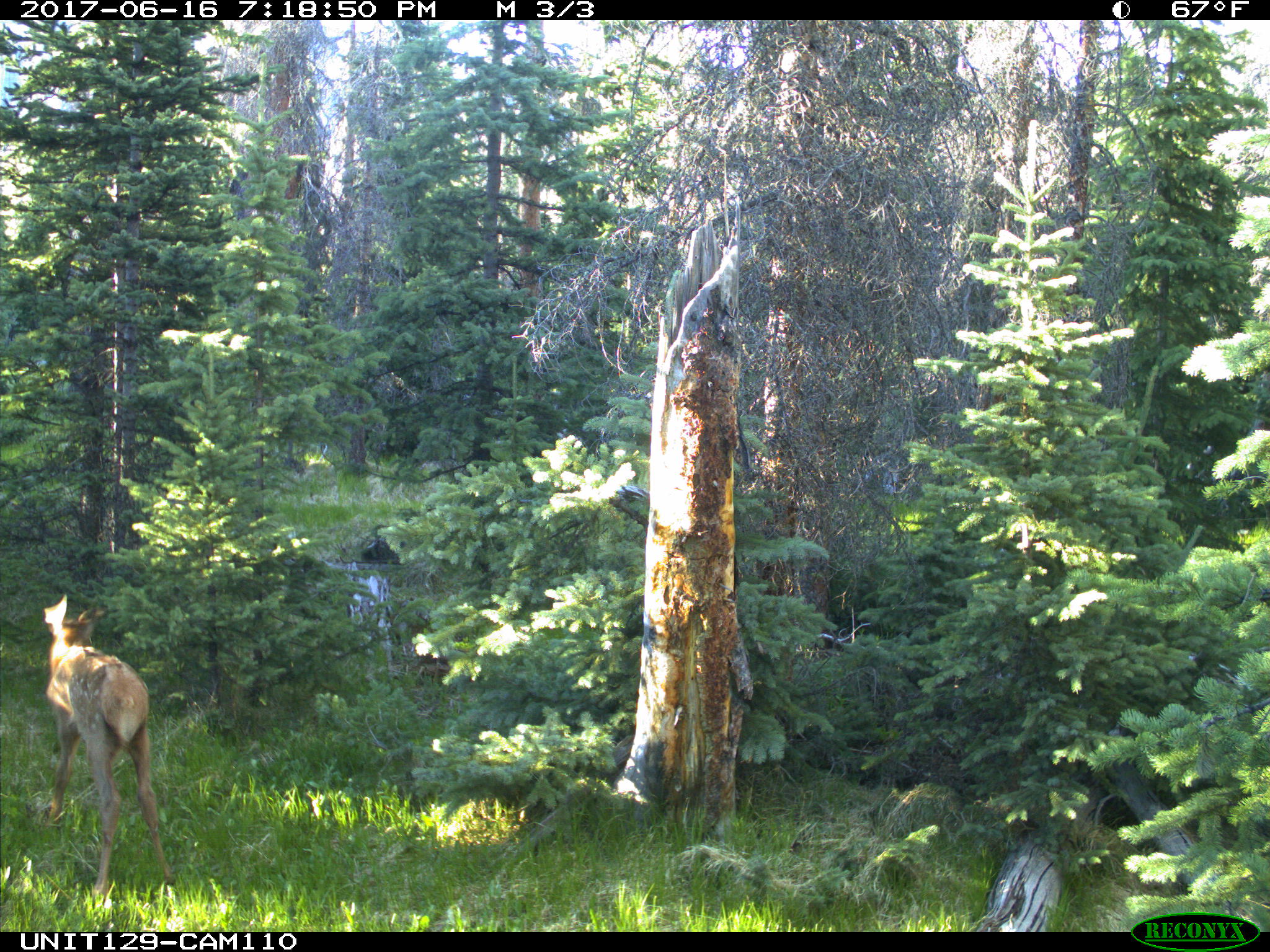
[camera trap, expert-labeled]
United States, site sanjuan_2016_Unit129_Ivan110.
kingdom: Animalia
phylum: Chordata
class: Mammalia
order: Artiodactyla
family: Cervidae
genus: Cervus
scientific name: Cervus elaphus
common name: red deer